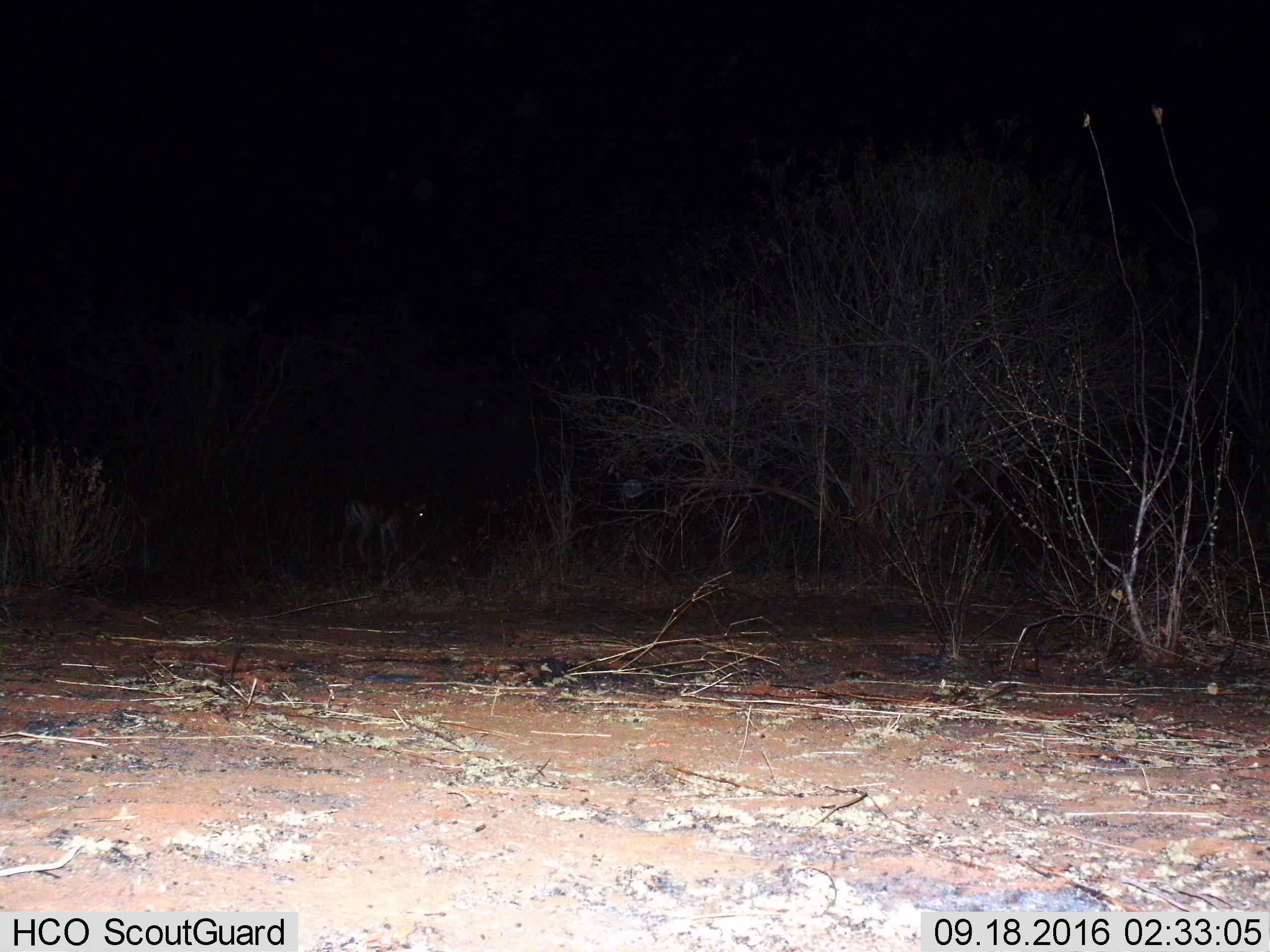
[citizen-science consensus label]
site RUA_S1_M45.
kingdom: Animalia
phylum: Chordata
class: Mammalia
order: Artiodactyla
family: Bovidae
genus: Aepyceros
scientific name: Aepyceros melampus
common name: impala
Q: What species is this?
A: Impala (Aepyceros melampus).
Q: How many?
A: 1.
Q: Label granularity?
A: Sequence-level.